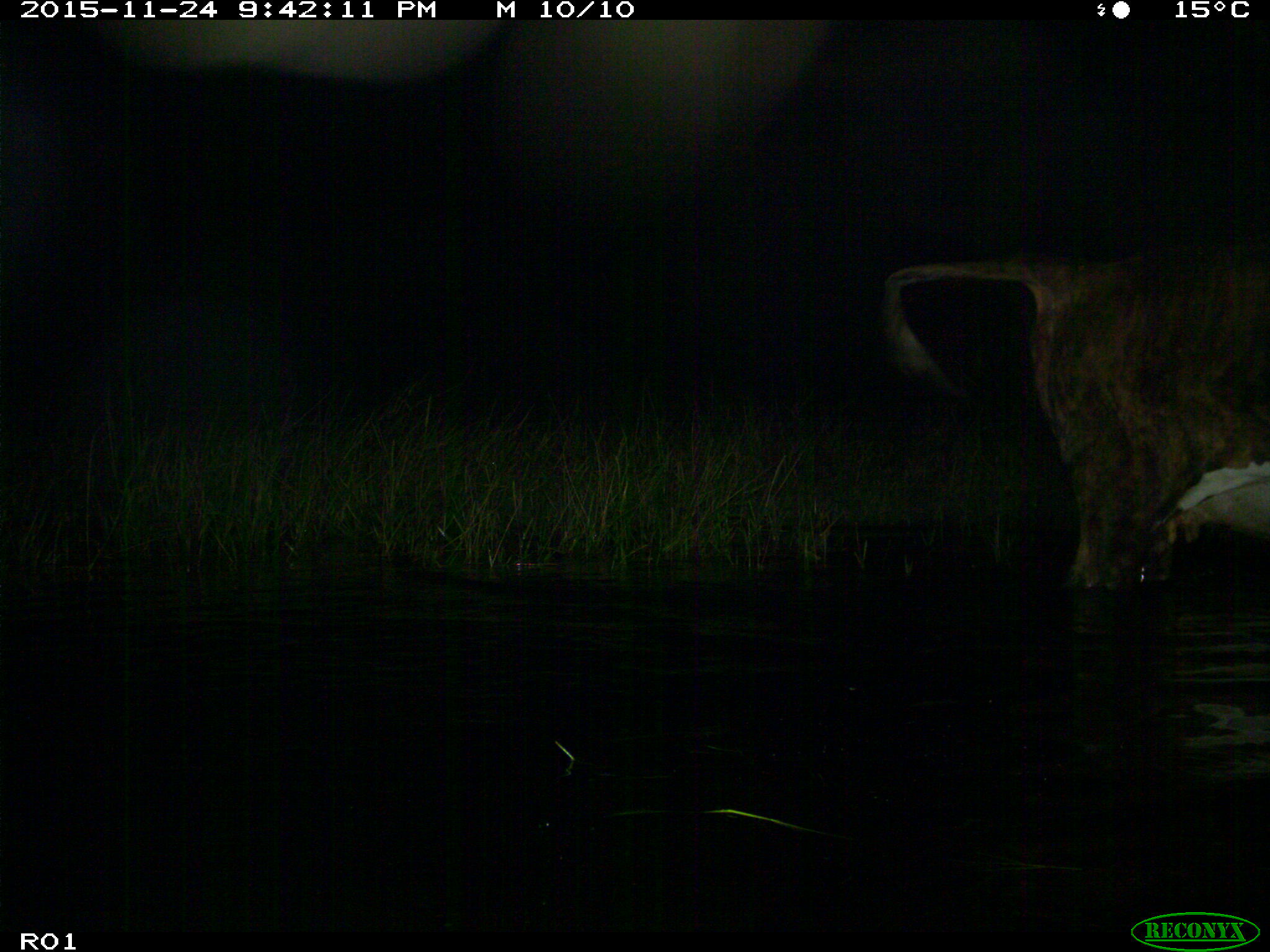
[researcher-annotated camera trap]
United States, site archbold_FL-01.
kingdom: Animalia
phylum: Chordata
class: Mammalia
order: Artiodactyla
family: Bovidae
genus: Bos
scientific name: Bos taurus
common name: domestic cow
Bos taurus (domestic cow).